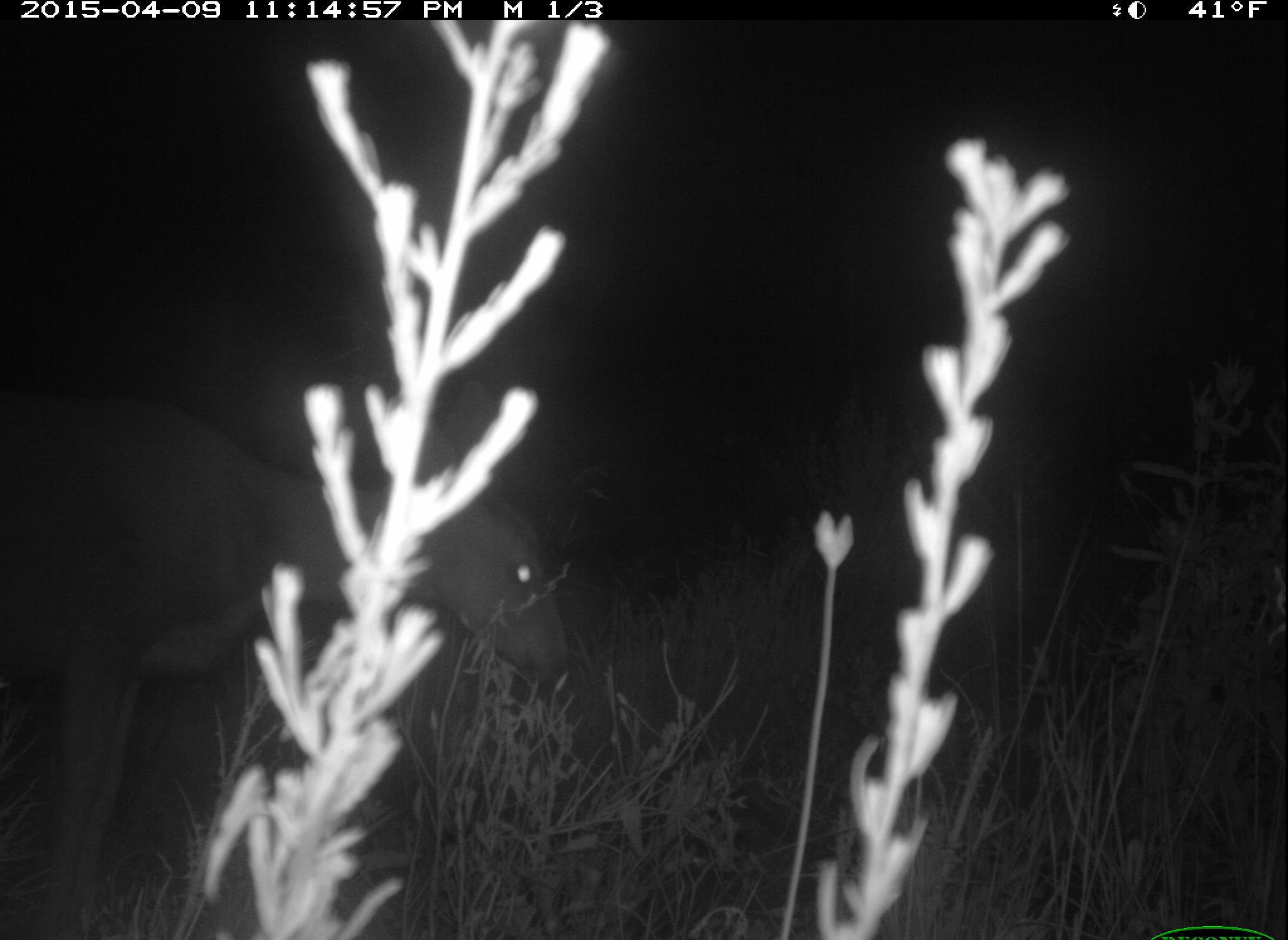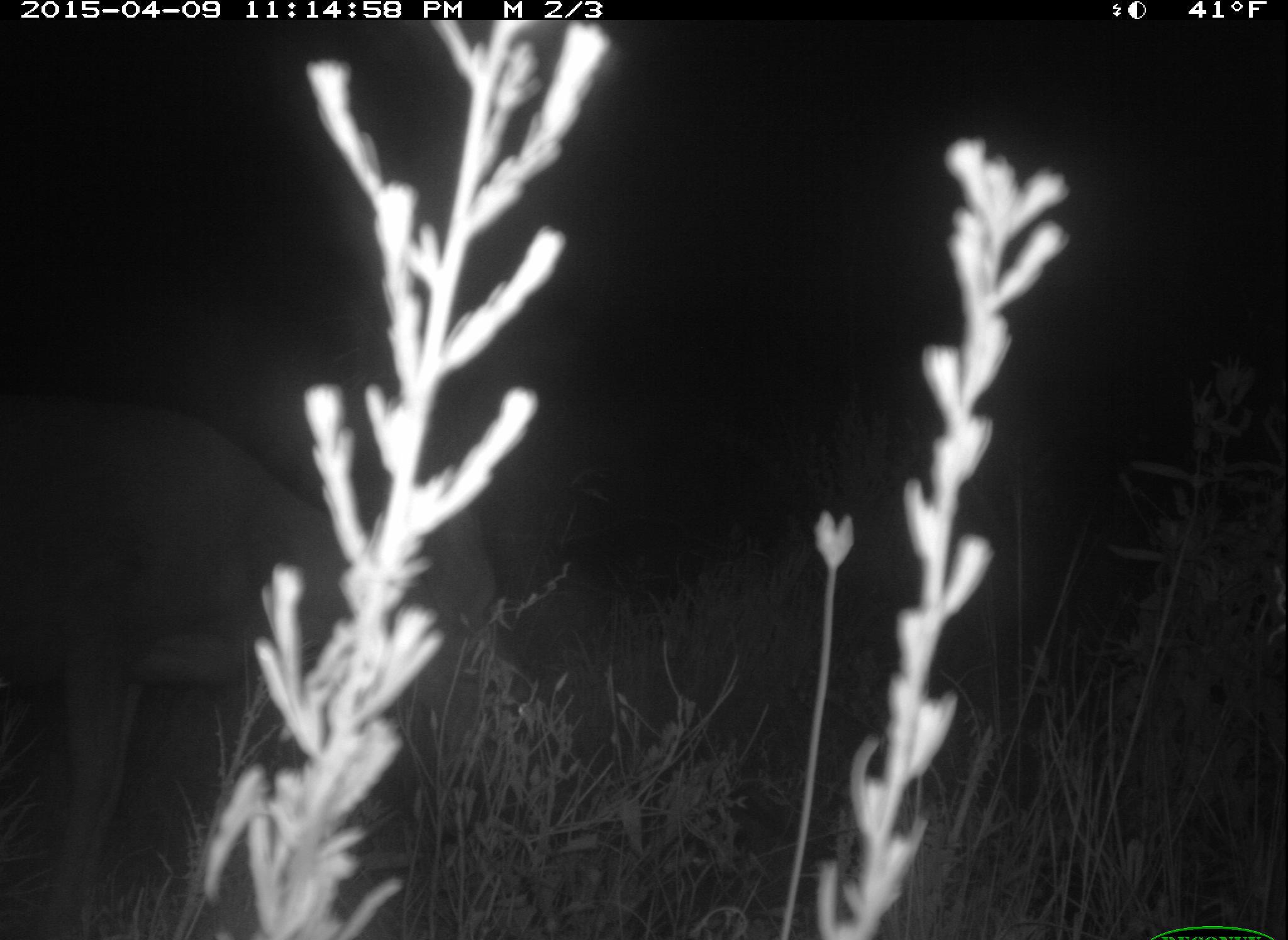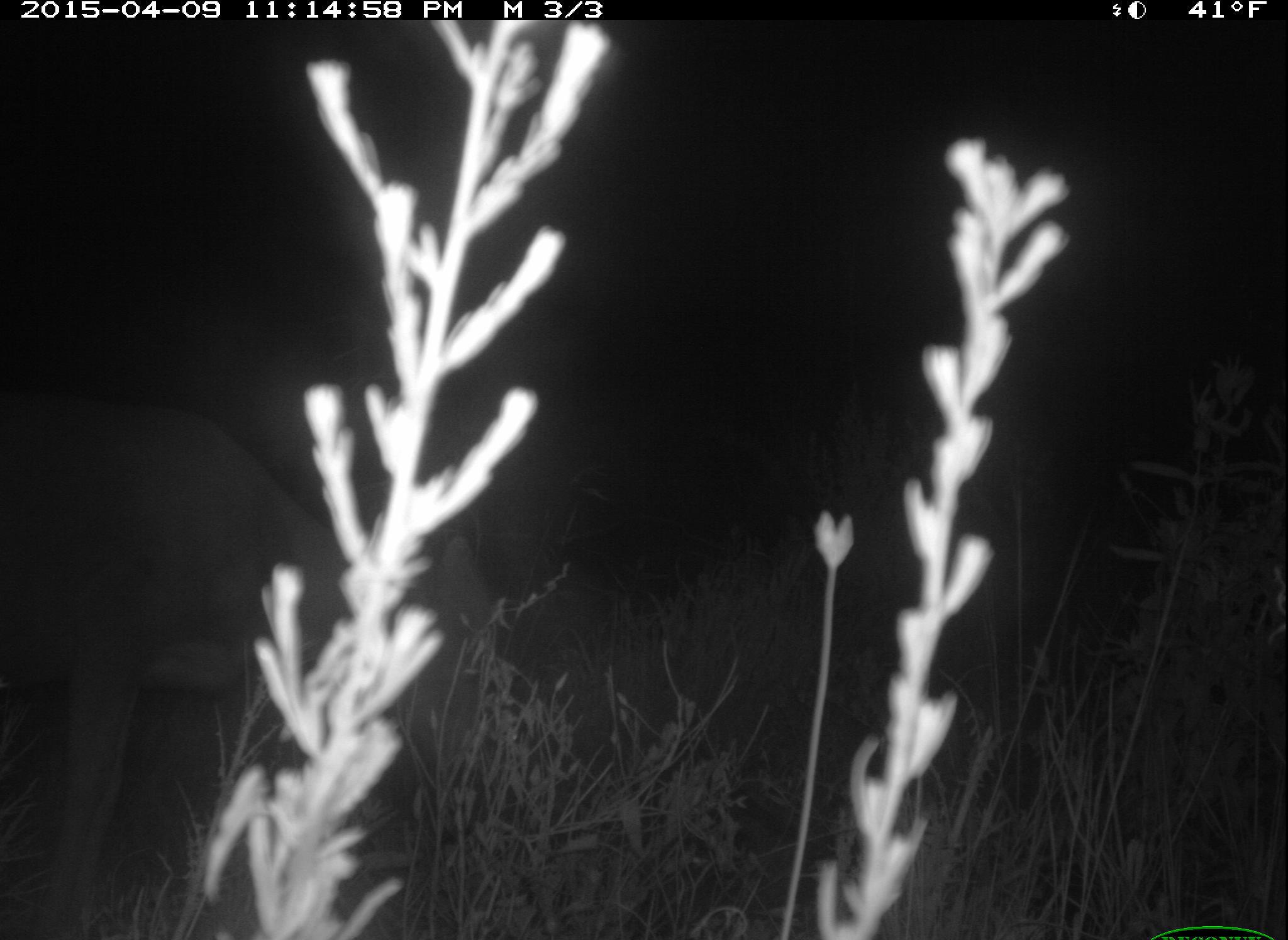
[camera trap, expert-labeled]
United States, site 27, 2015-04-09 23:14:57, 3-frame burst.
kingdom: Animalia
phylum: Chordata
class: Mammalia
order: Artiodactyla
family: Cervidae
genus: Odocoileus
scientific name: Odocoileus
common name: deer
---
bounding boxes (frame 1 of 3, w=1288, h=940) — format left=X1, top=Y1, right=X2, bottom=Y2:
deer: left=0, top=367, right=581, bottom=938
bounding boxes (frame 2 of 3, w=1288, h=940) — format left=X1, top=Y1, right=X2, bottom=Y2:
deer: left=0, top=389, right=509, bottom=938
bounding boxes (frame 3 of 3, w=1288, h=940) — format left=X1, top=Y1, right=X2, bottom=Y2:
deer: left=2, top=395, right=509, bottom=940